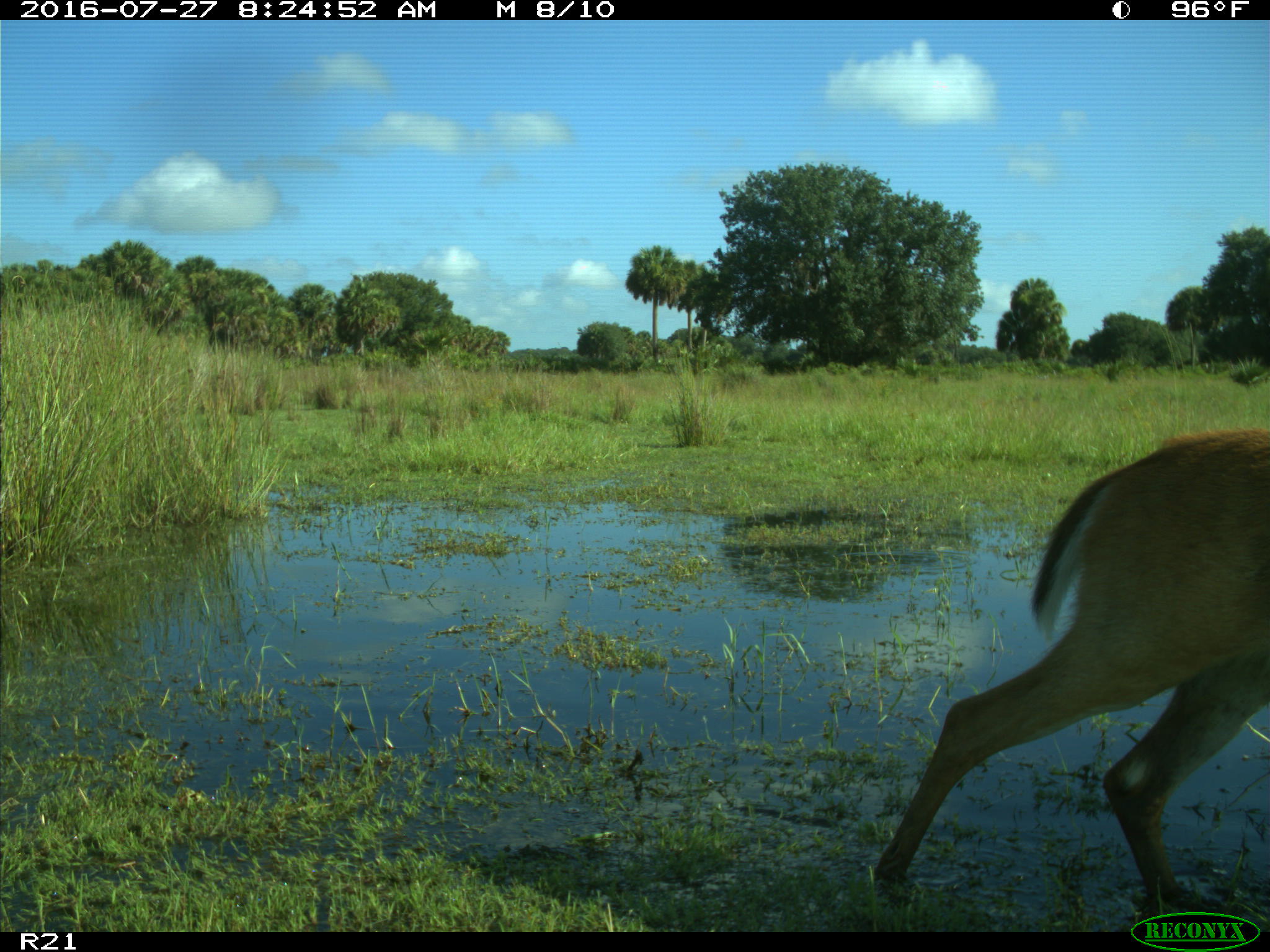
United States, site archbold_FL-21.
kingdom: Animalia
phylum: Chordata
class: Mammalia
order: Artiodactyla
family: Cervidae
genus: Odocoileus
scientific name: Odocoileus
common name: deer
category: unidentified deer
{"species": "unidentified deer (deer) (Odocoileus)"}